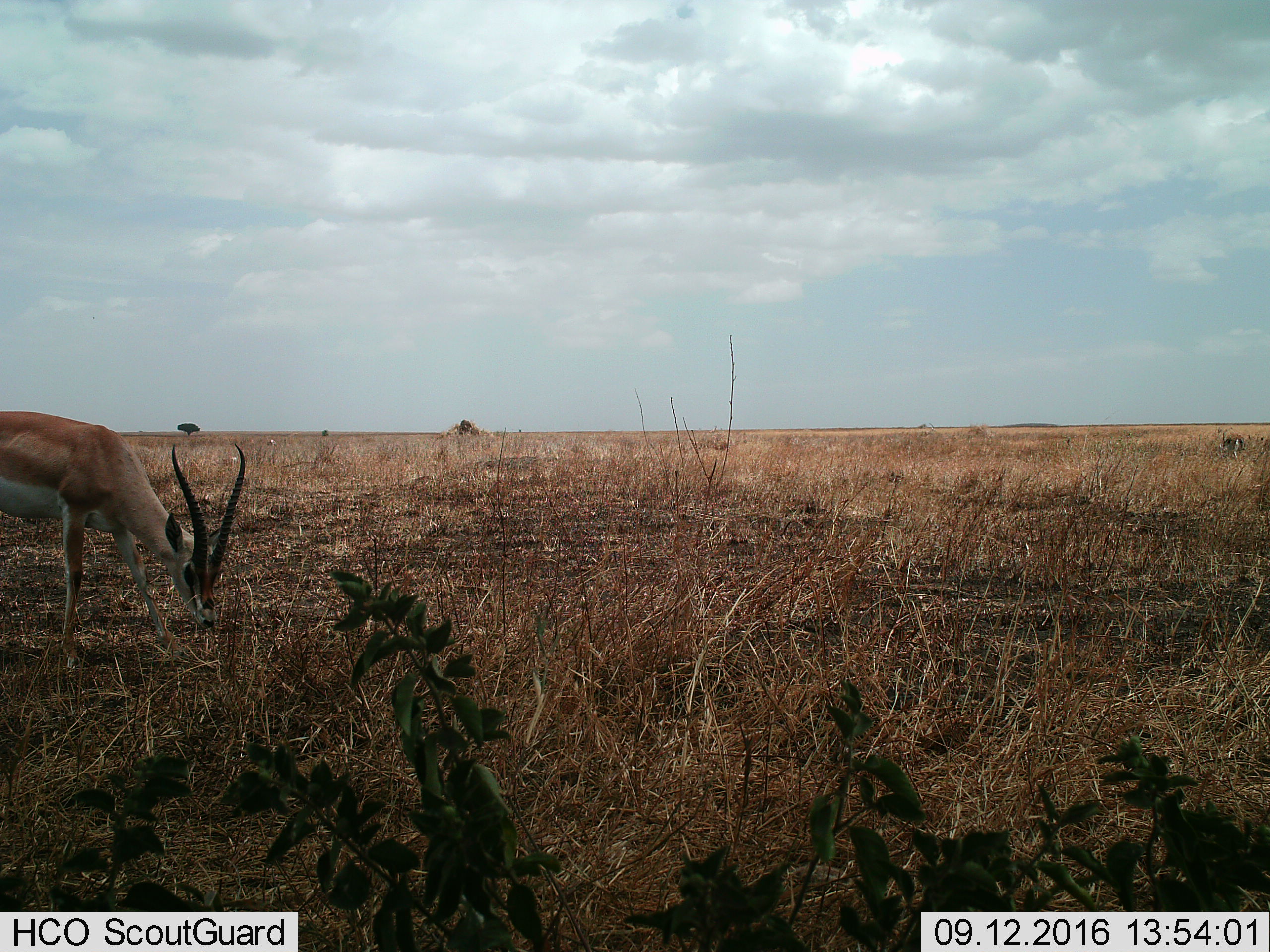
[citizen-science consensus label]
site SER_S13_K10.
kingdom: Animalia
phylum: Chordata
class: Mammalia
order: Artiodactyla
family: Bovidae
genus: Nanger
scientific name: Nanger granti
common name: grant's gazelle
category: gazellegrants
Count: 1.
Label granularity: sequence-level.